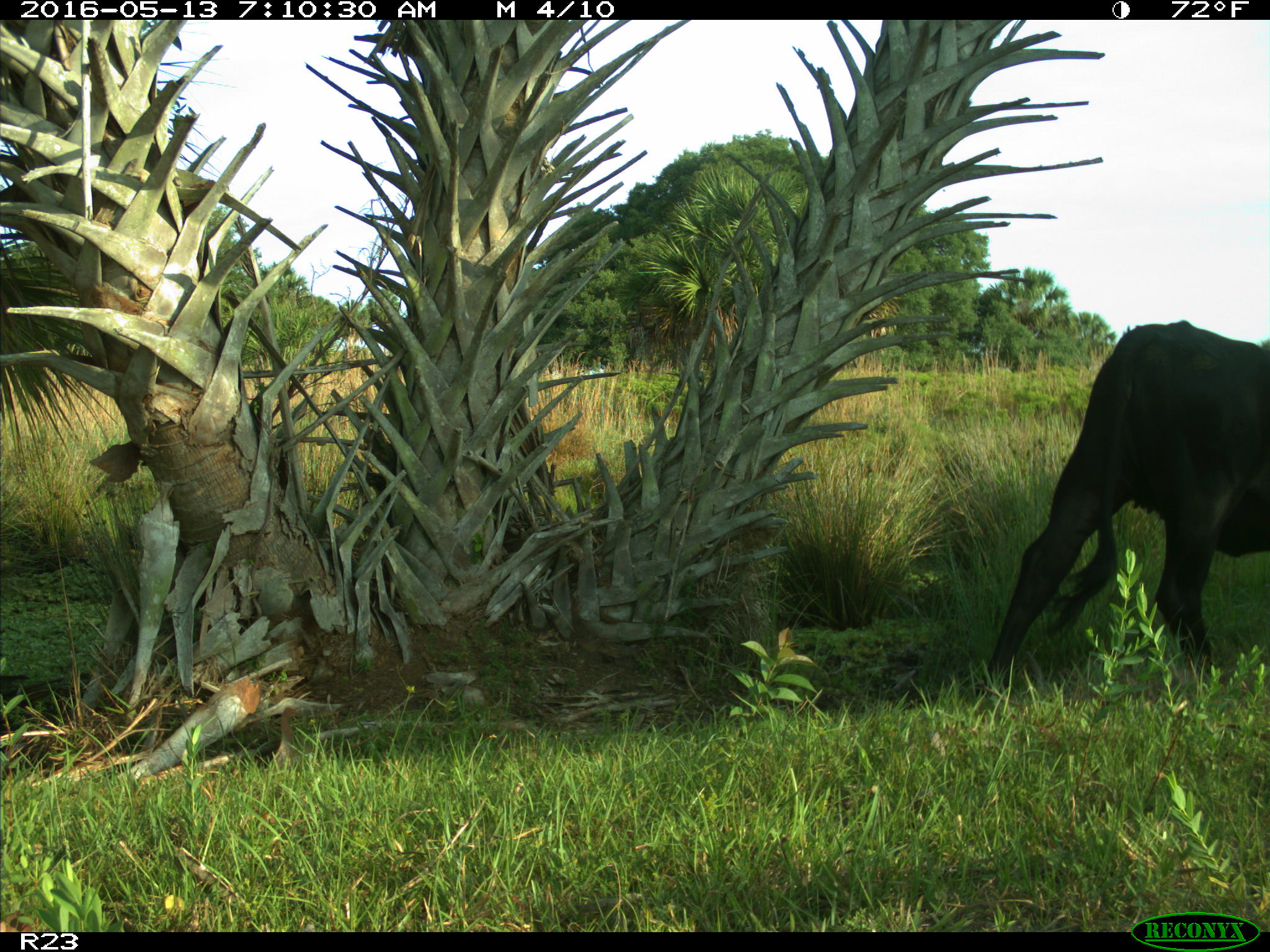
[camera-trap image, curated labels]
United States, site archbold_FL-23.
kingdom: Animalia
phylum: Chordata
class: Mammalia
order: Artiodactyla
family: Bovidae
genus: Bos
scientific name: Bos taurus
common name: domestic cow